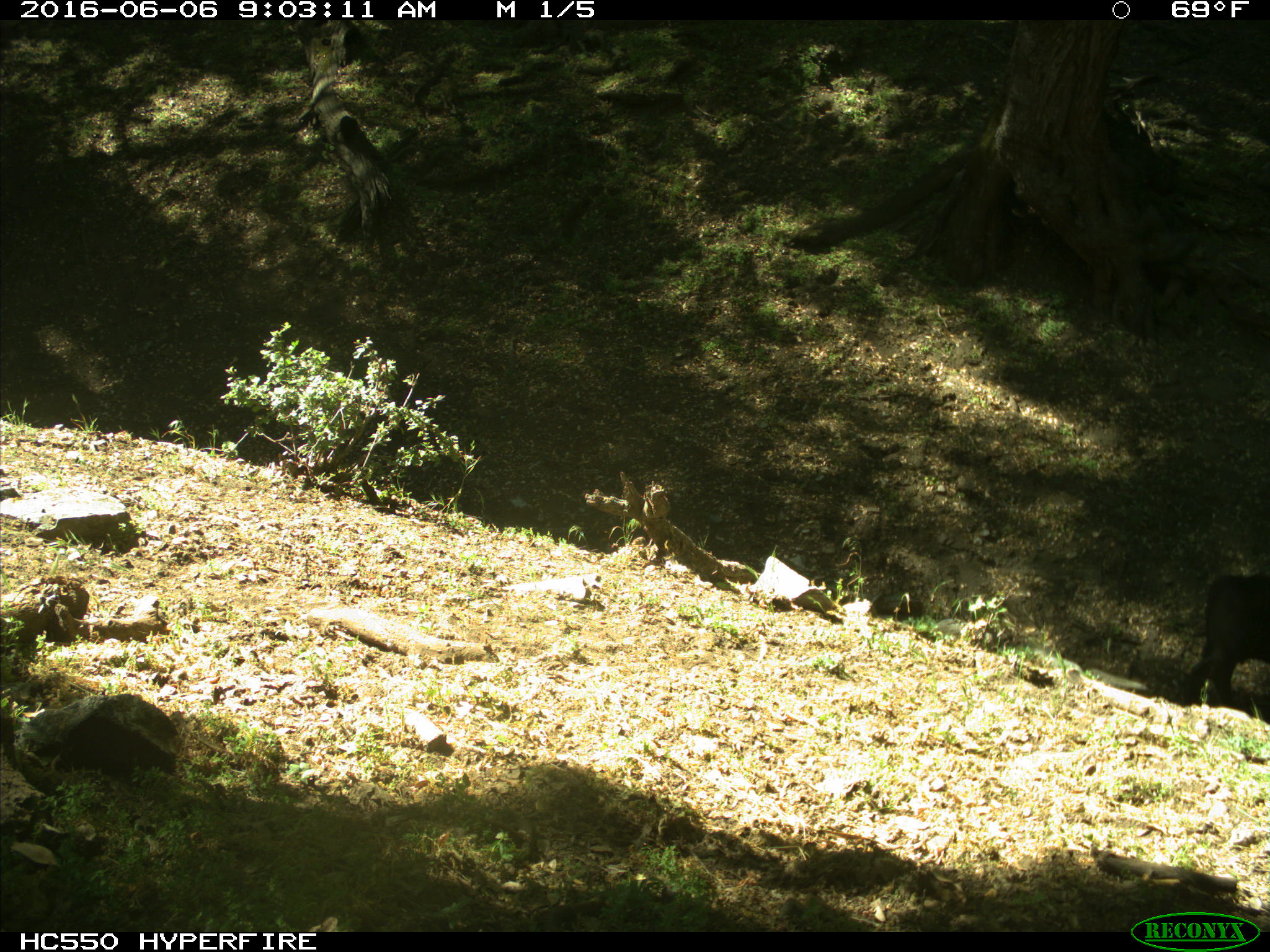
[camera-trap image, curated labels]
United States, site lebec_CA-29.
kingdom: Animalia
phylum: Chordata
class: Mammalia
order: Artiodactyla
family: Bovidae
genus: Bos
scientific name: Bos taurus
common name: domestic cow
Bos taurus (domestic cow).